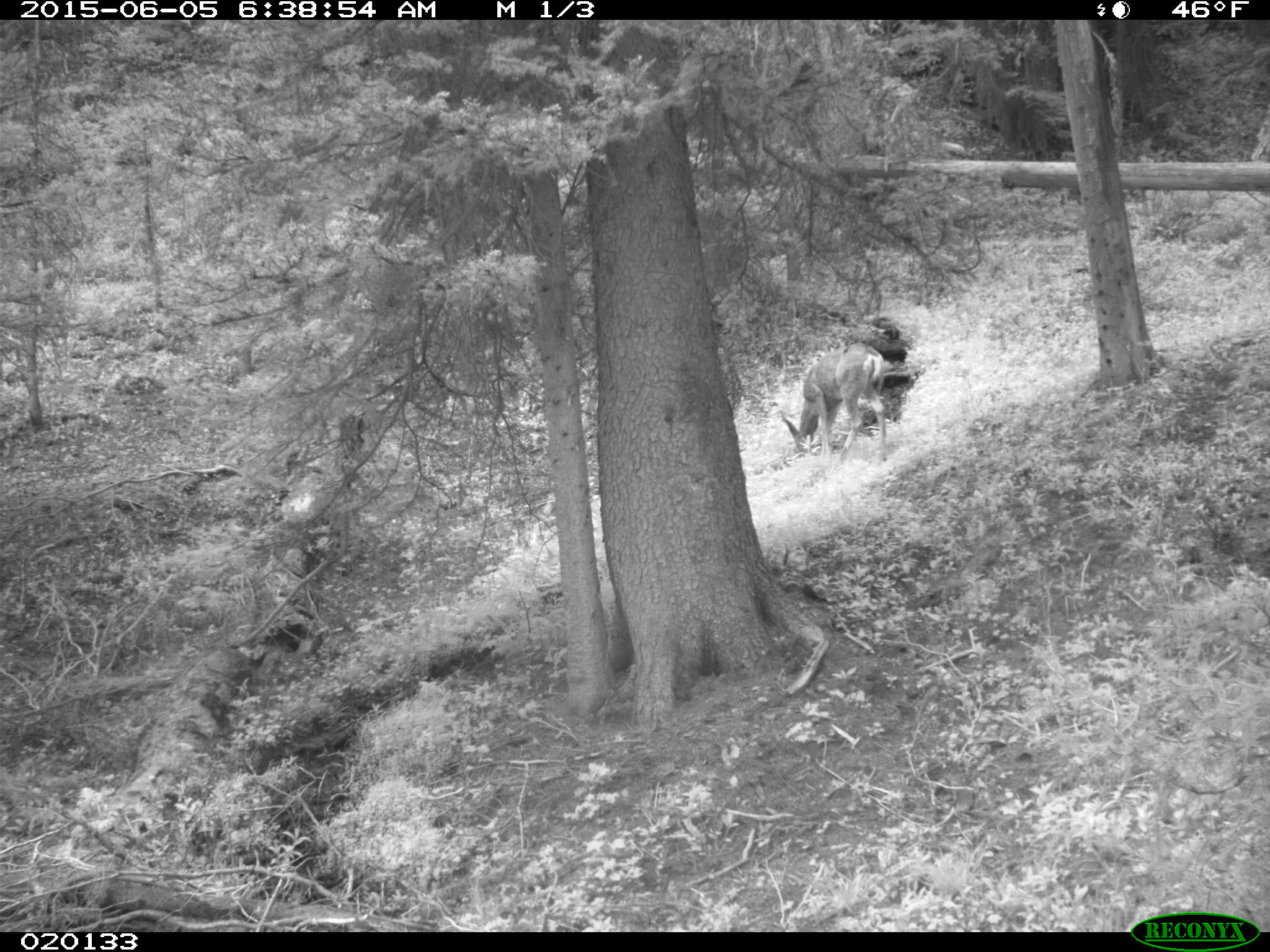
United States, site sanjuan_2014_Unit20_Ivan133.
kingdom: Animalia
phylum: Chordata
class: Mammalia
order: Artiodactyla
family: Cervidae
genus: Odocoileus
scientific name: Odocoileus hemionus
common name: mule deer